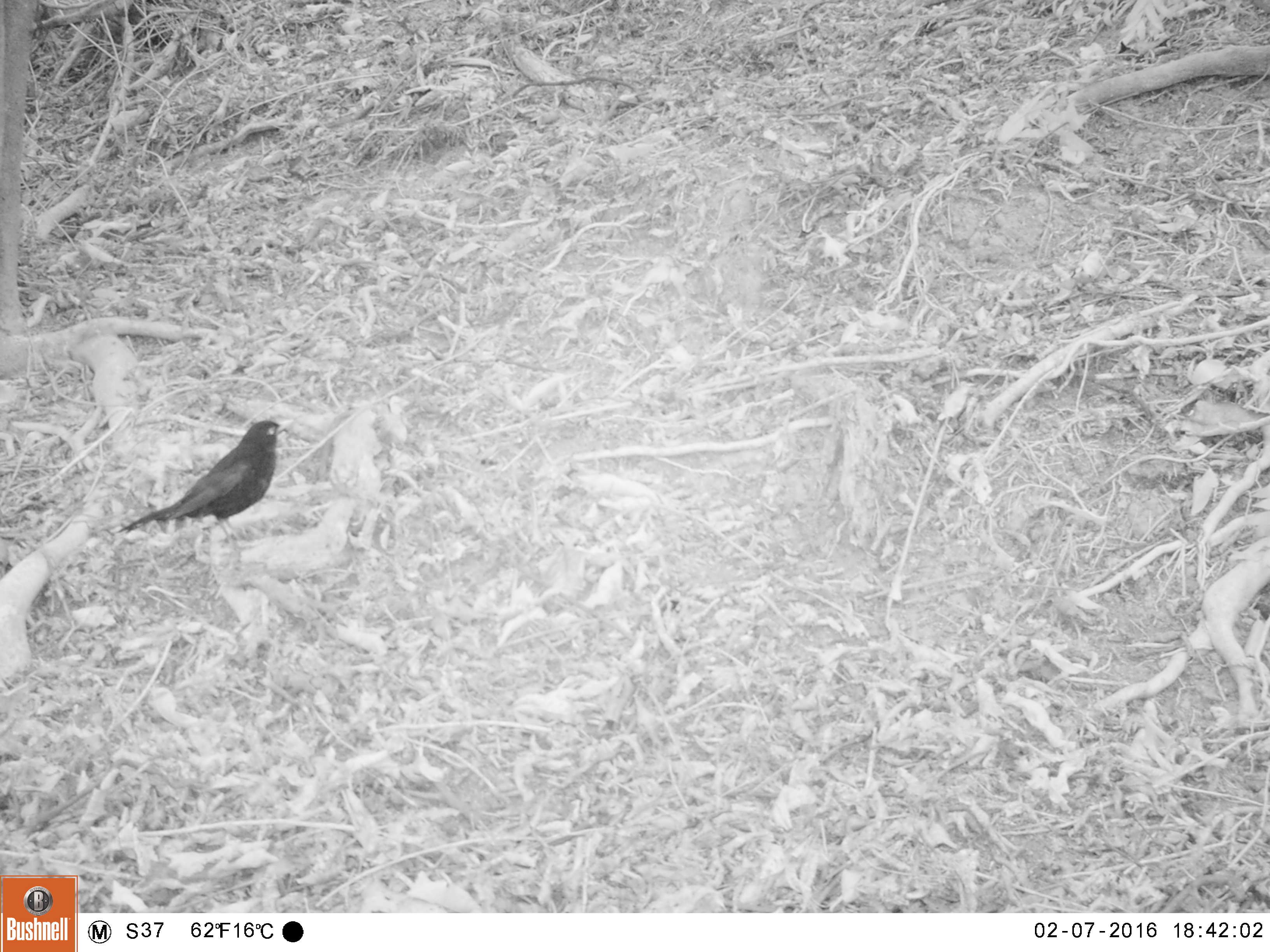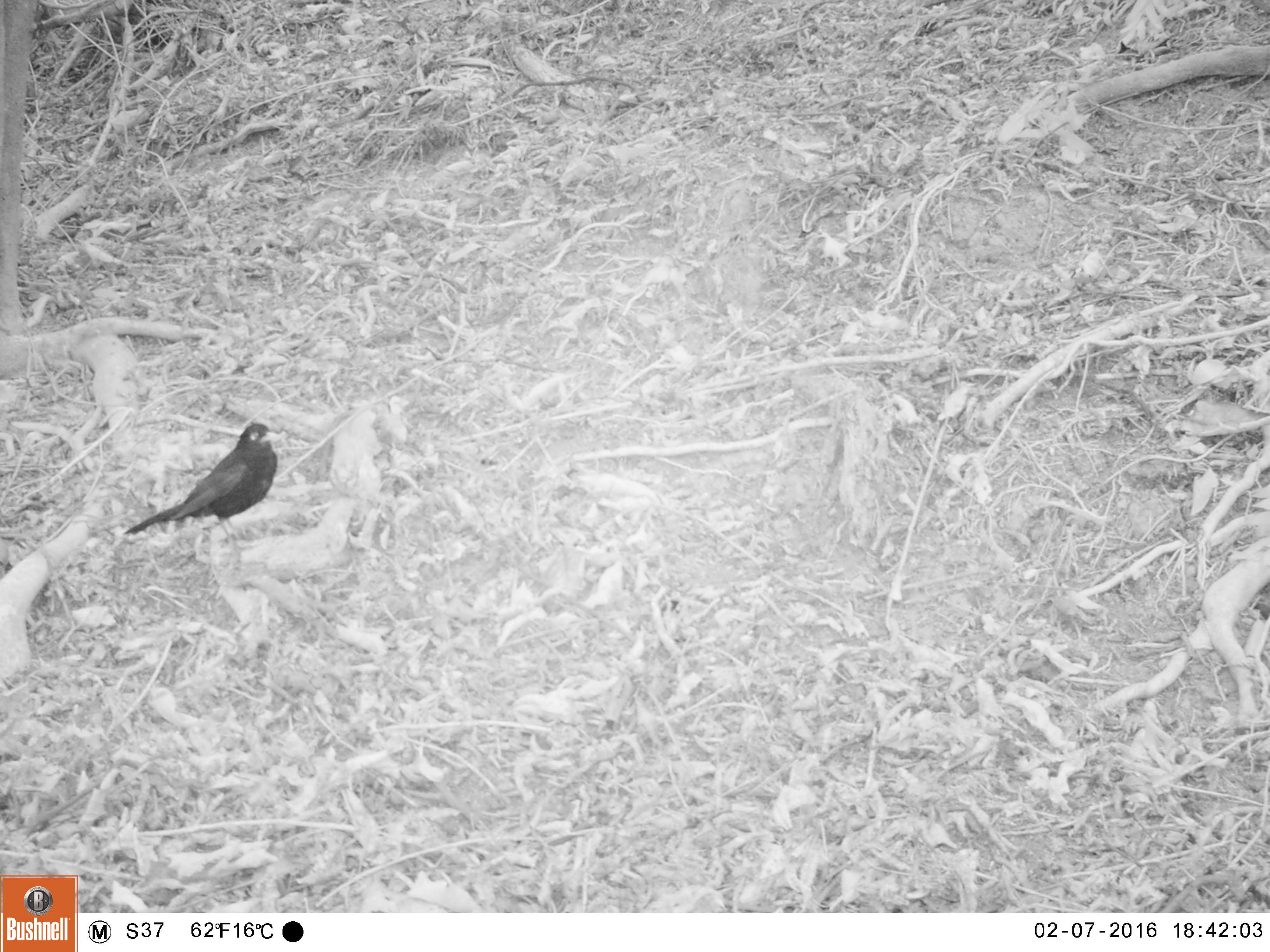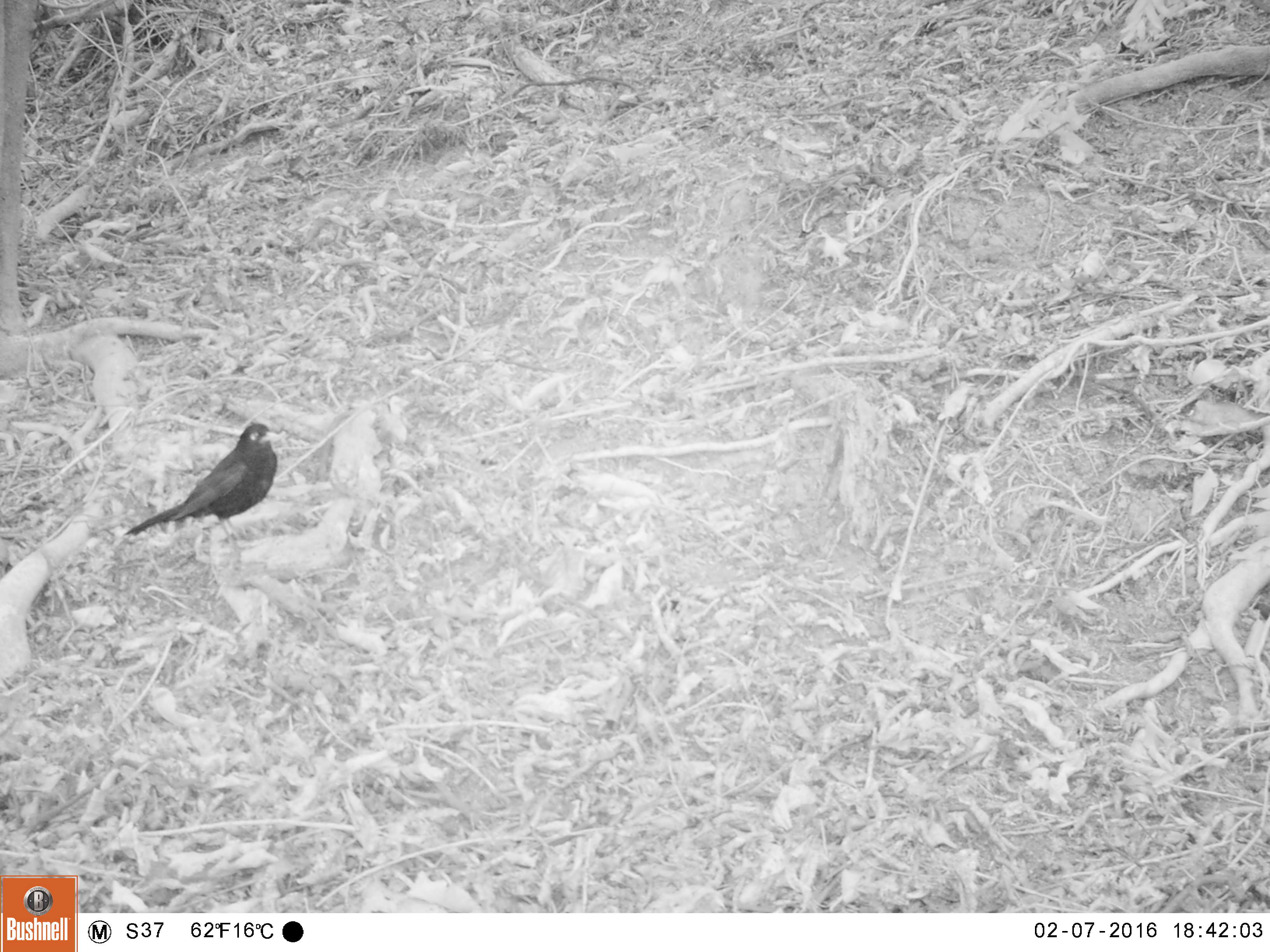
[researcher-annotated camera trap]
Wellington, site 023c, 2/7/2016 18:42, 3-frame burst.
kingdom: Animalia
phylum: Chordata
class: Aves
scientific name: Aves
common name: bird